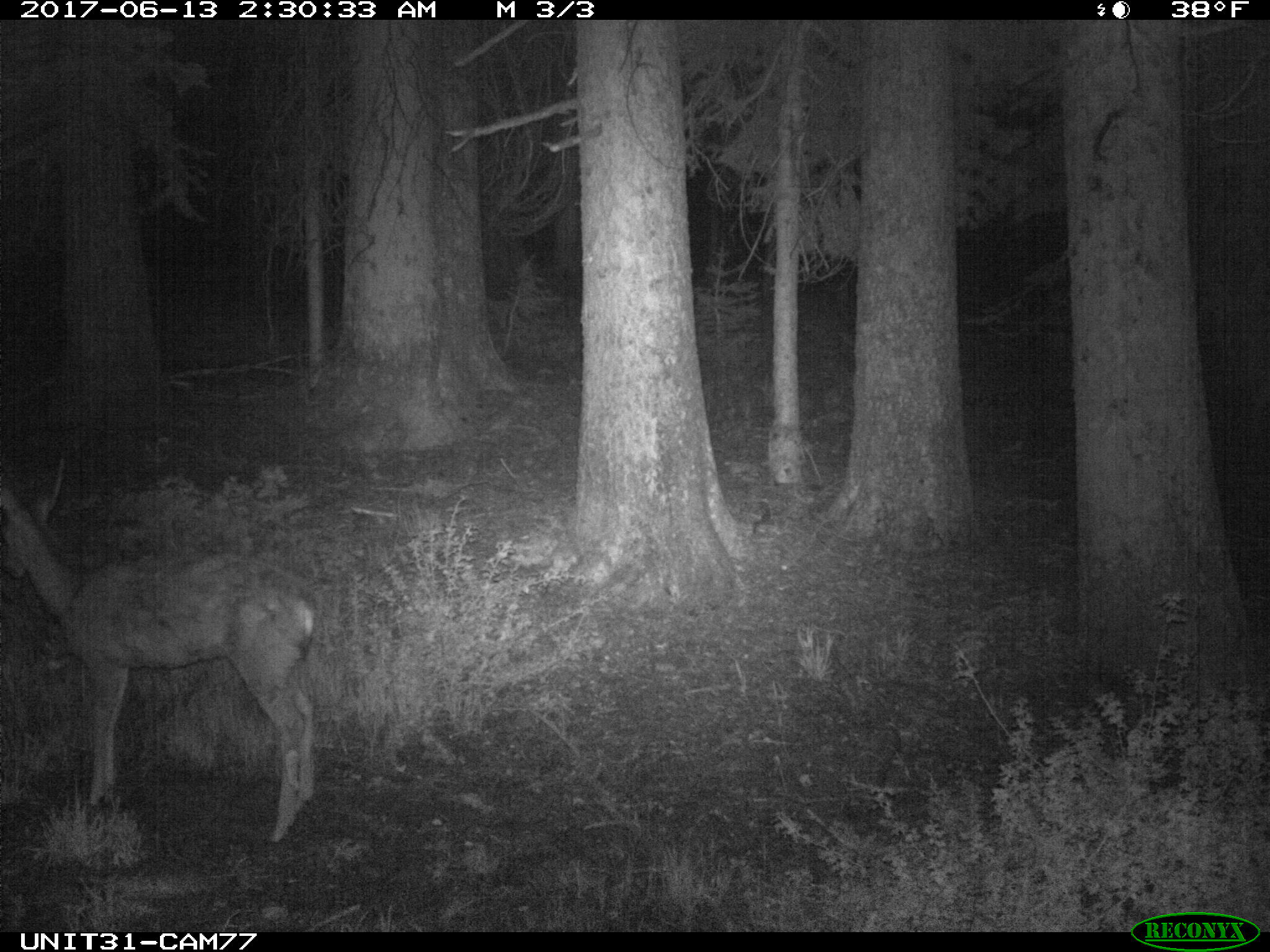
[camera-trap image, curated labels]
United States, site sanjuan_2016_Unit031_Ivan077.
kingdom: Animalia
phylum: Chordata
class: Mammalia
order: Artiodactyla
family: Cervidae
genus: Odocoileus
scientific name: Odocoileus hemionus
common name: mule deer